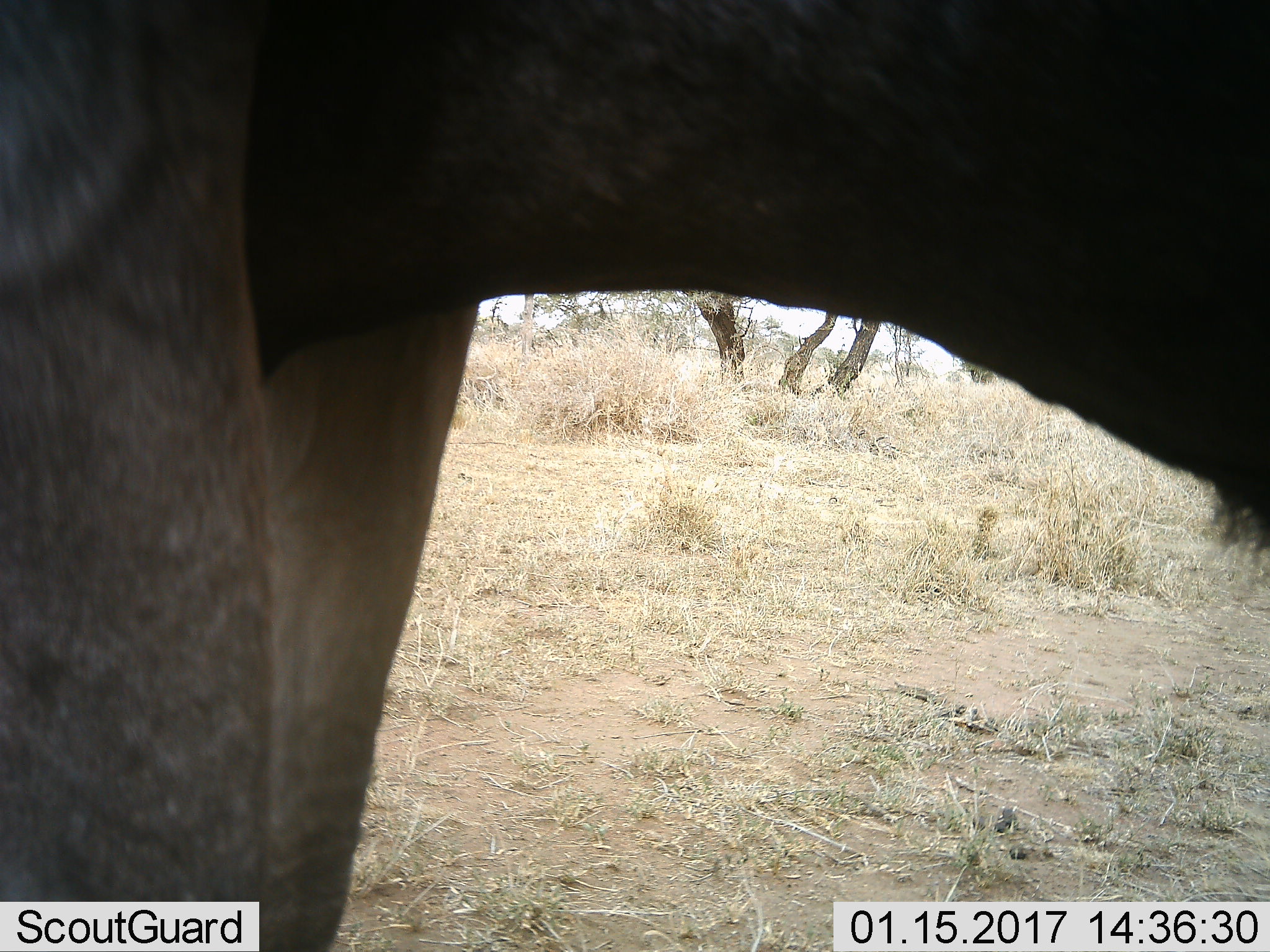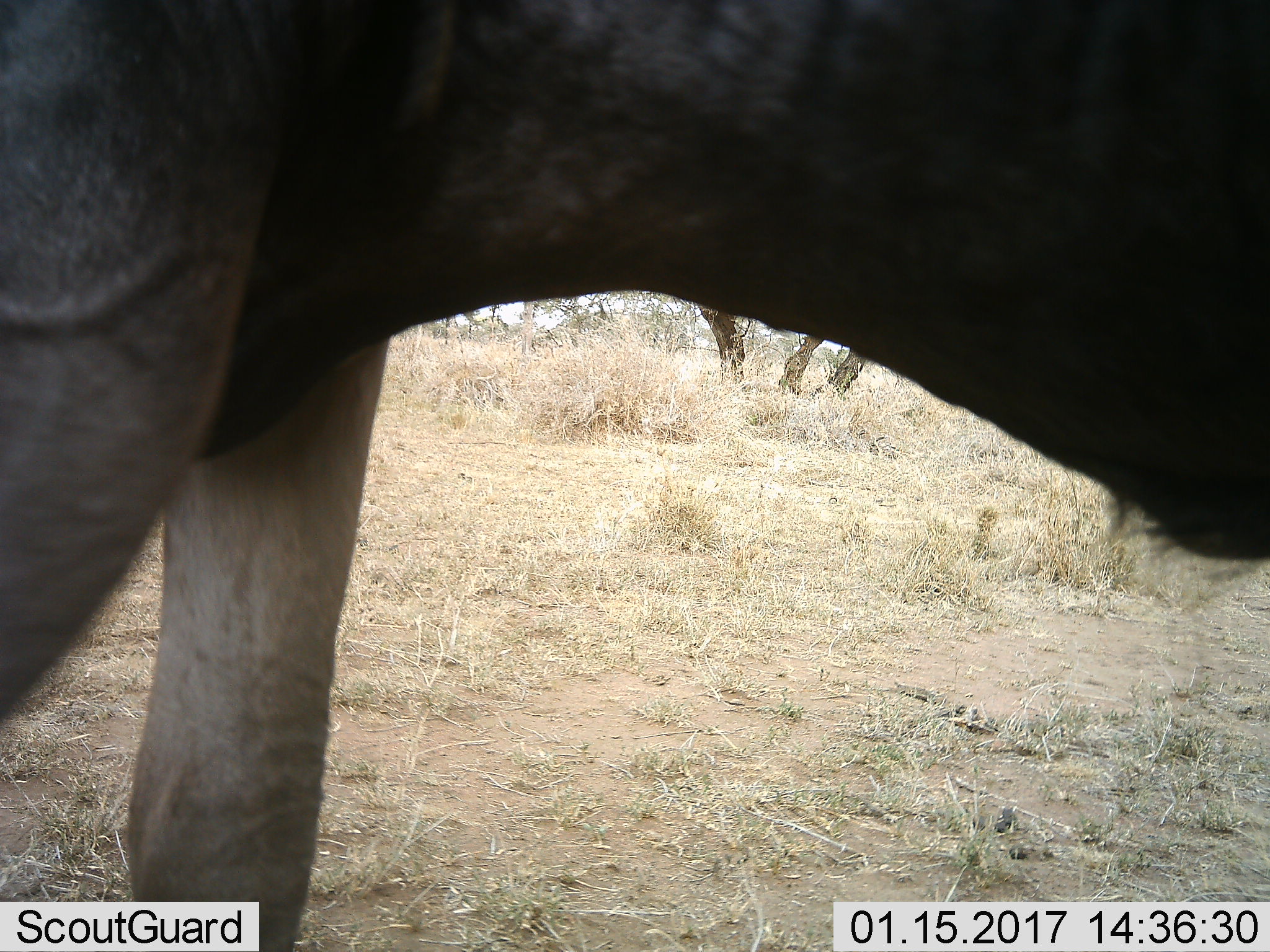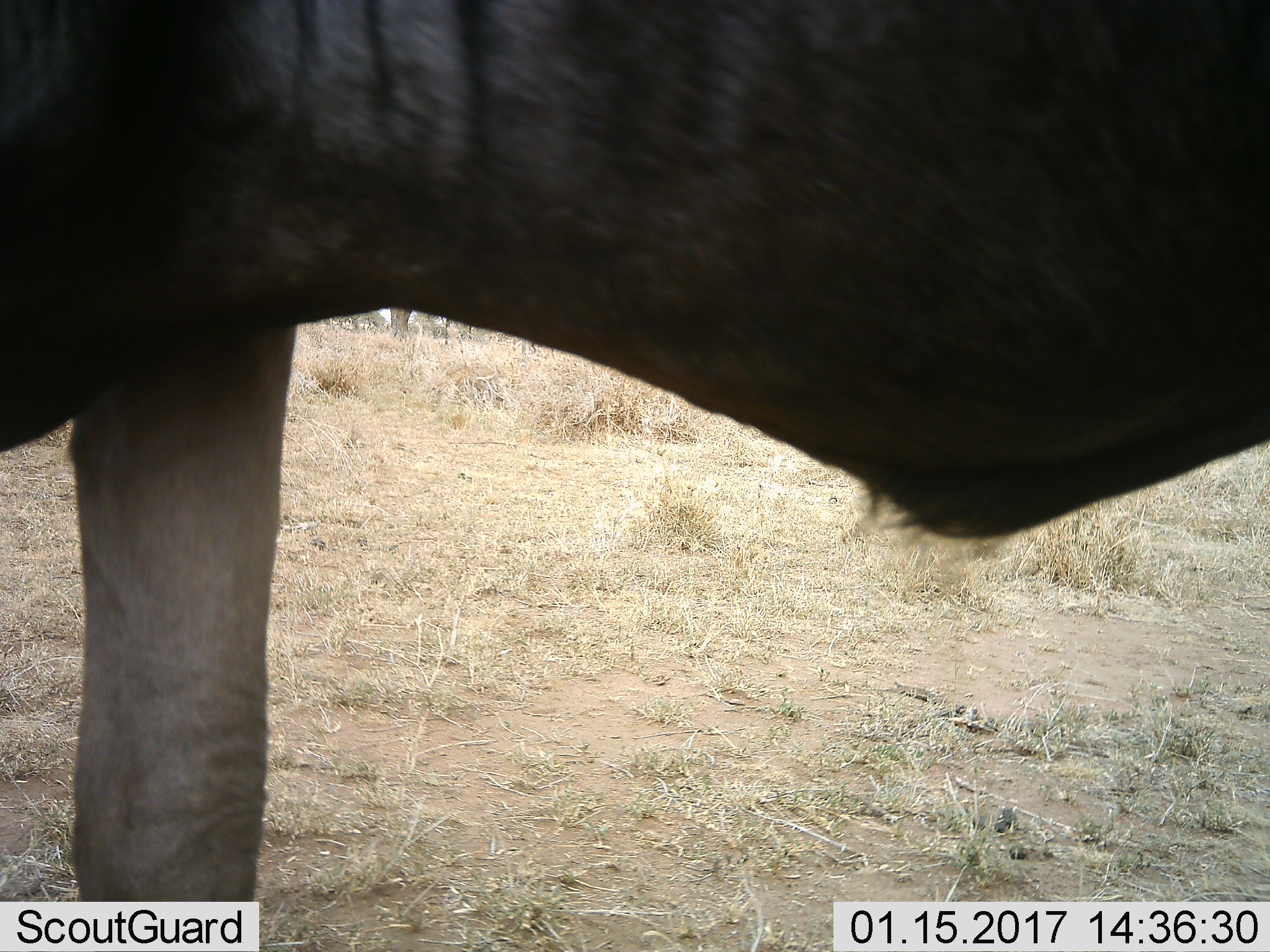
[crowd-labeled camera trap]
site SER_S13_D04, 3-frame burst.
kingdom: Animalia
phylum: Chordata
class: Mammalia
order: Artiodactyla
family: Bovidae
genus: Connochaetes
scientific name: Connochaetes taurinus taurinus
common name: blue wildebeest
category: wildebeestblue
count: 1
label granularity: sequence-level